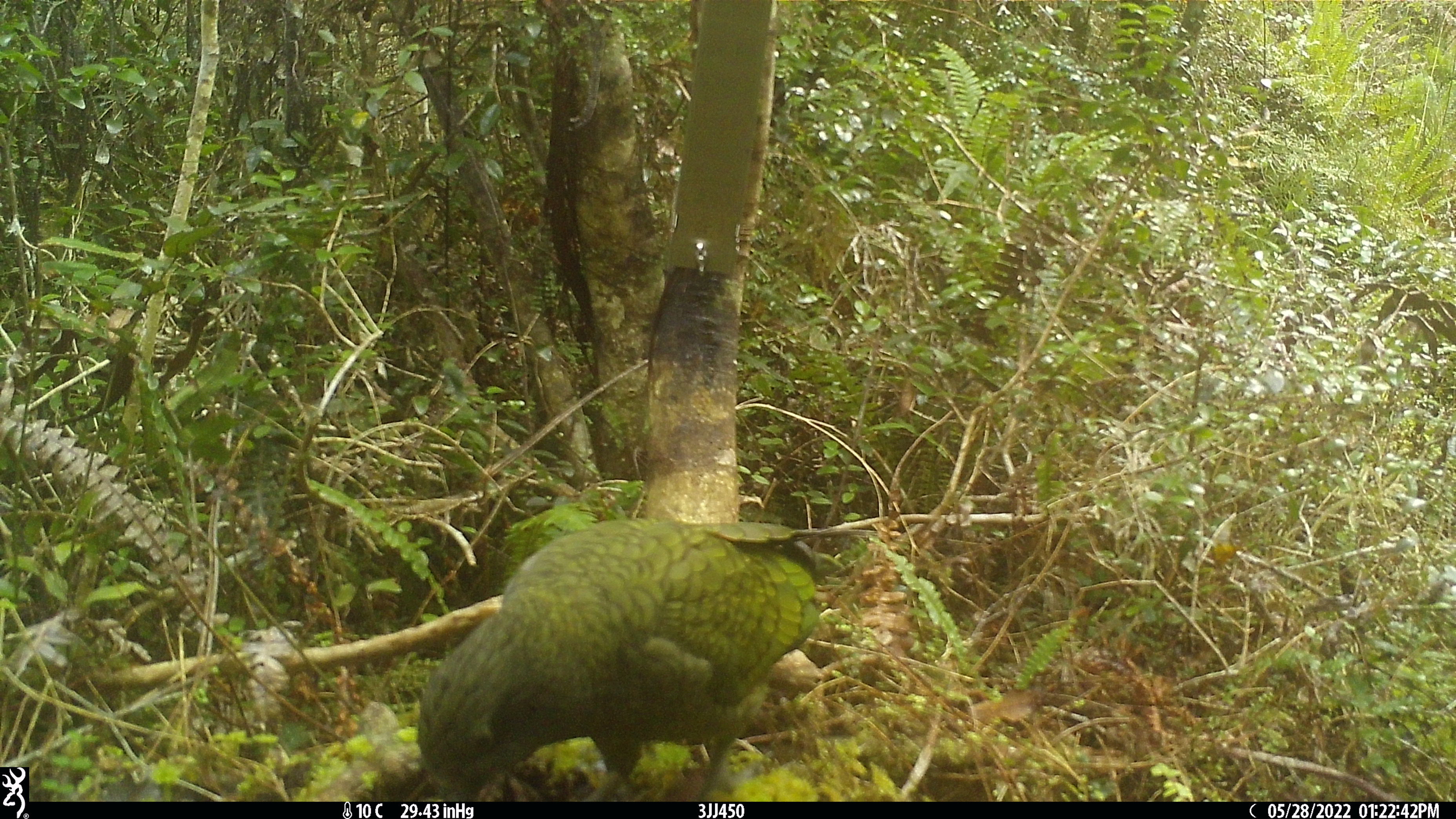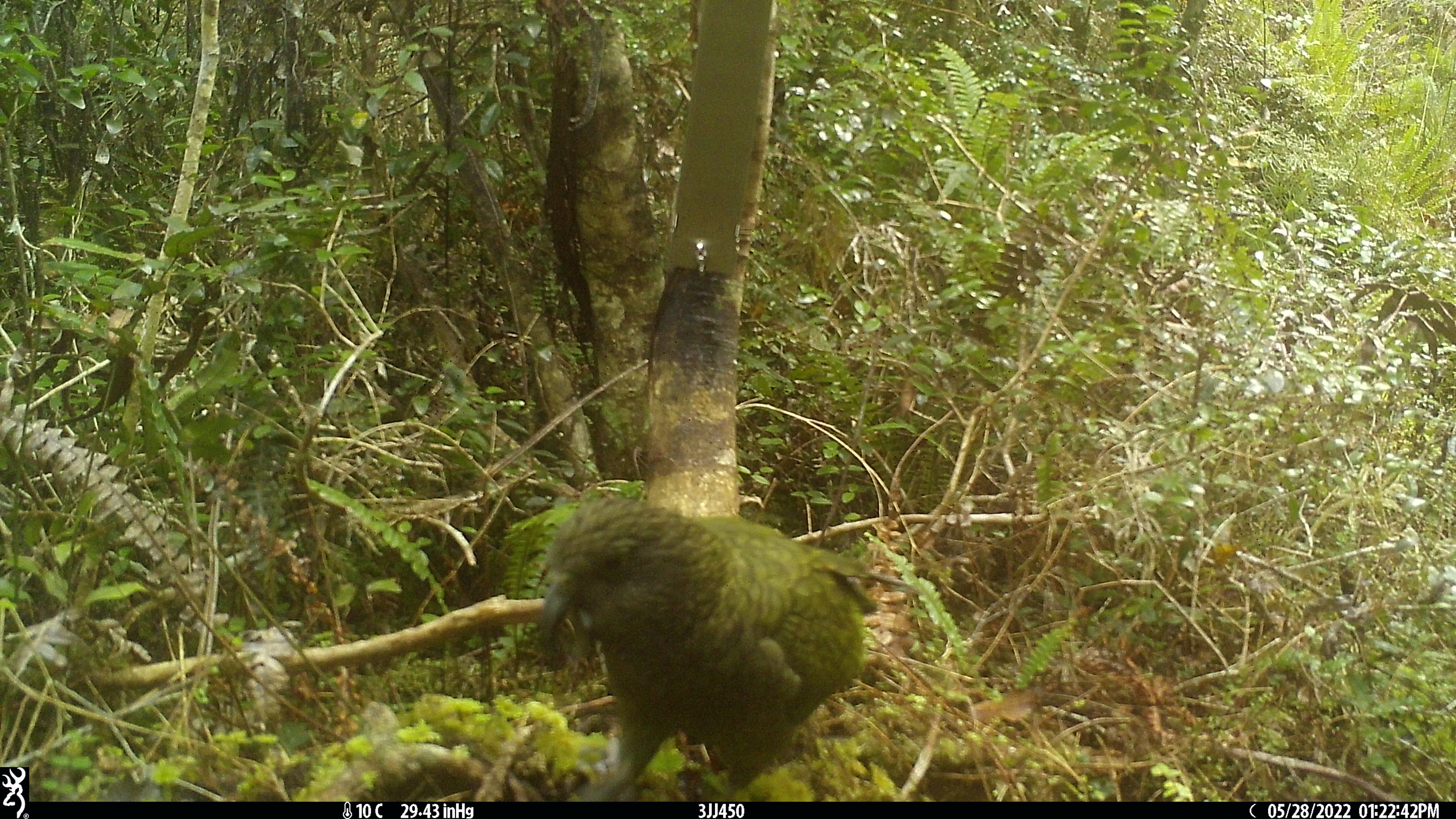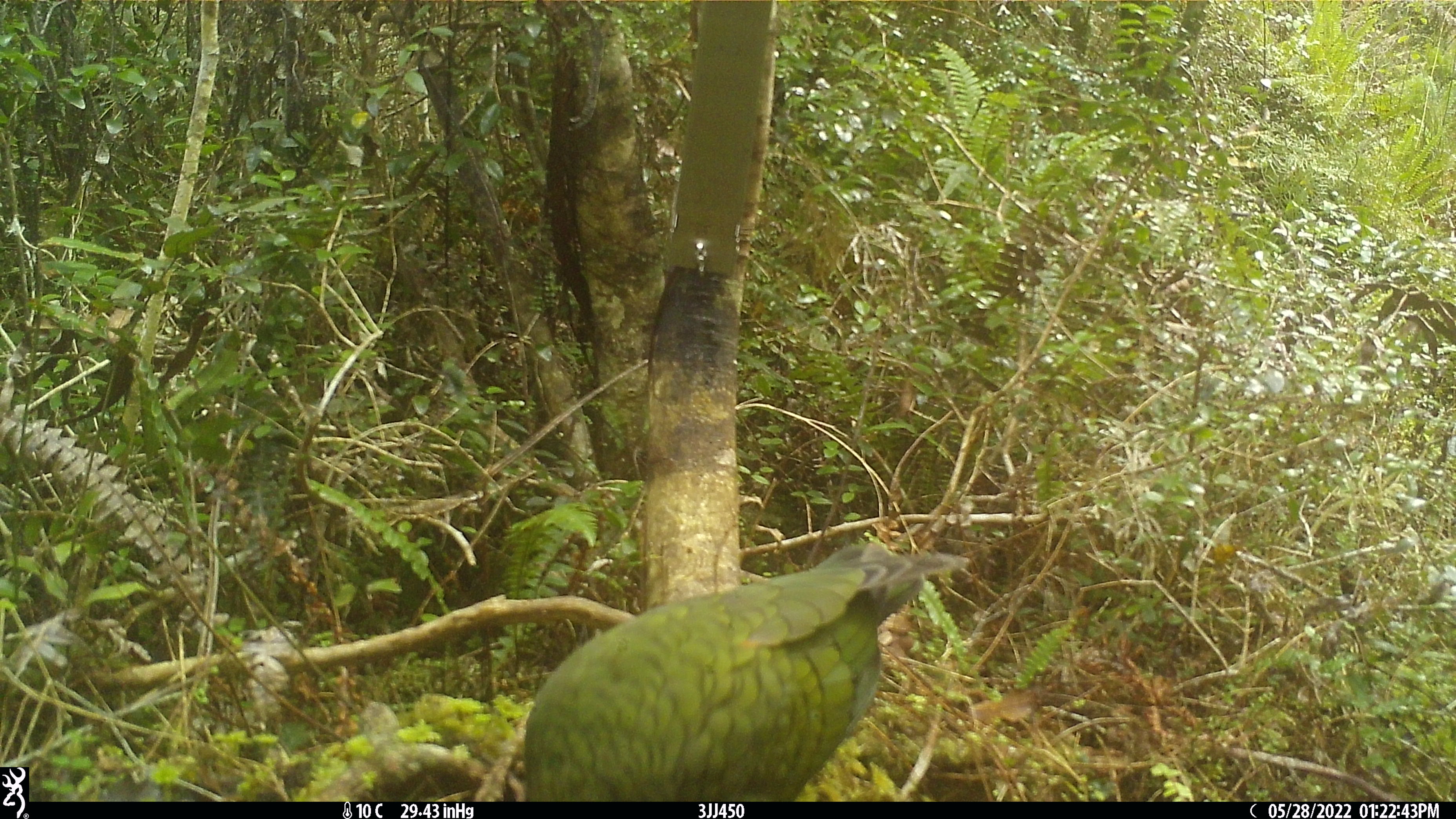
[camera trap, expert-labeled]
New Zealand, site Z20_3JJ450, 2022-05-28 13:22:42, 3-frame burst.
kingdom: Animalia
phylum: Chordata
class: Aves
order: Psittaciformes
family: Strigopidae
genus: Nestor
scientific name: Nestor notabilis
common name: kea